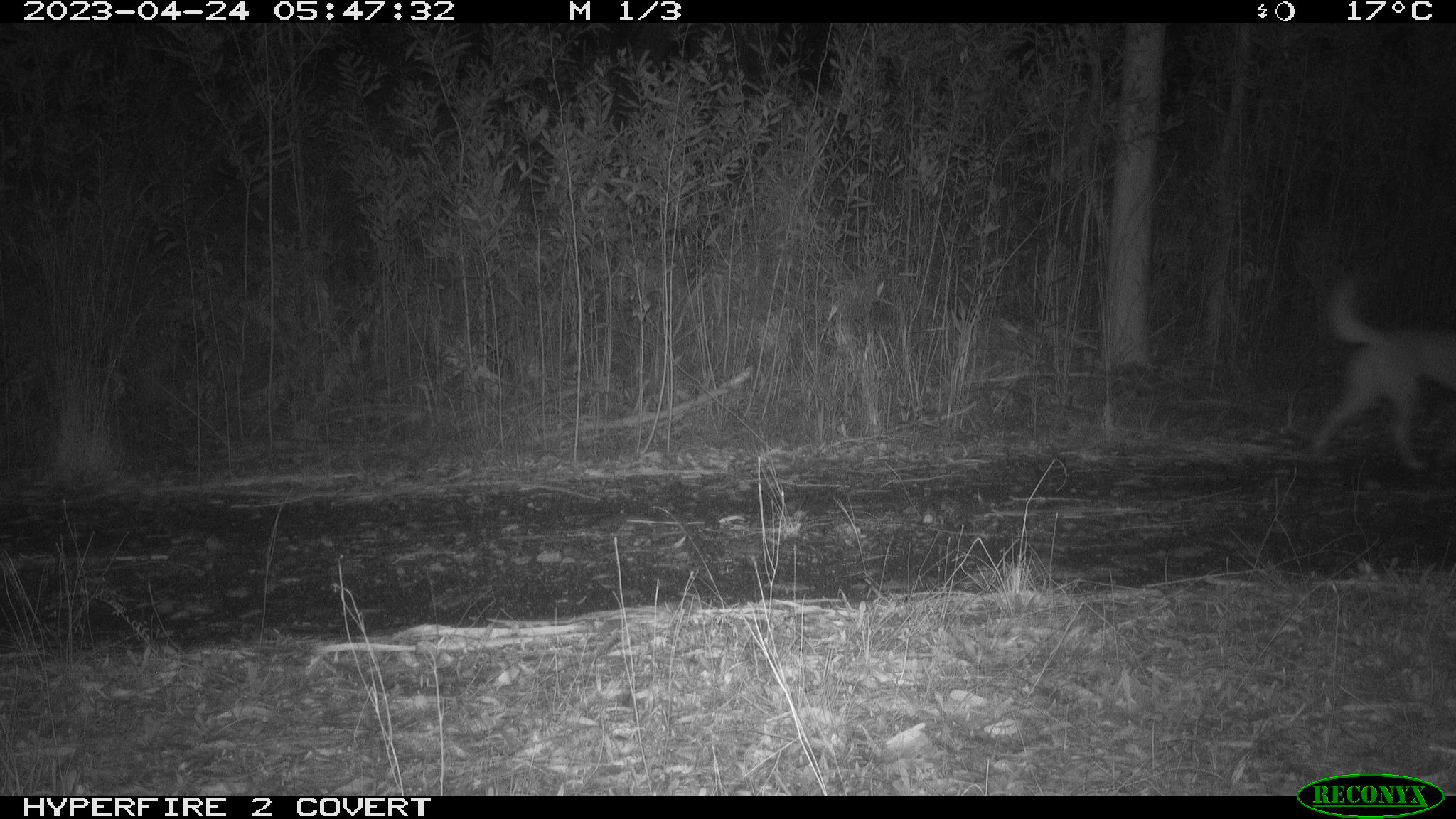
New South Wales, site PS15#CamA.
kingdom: Animalia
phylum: Chordata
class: Mammalia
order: Carnivora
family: Canidae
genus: Canis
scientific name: Canis familiaris dingo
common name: dingo